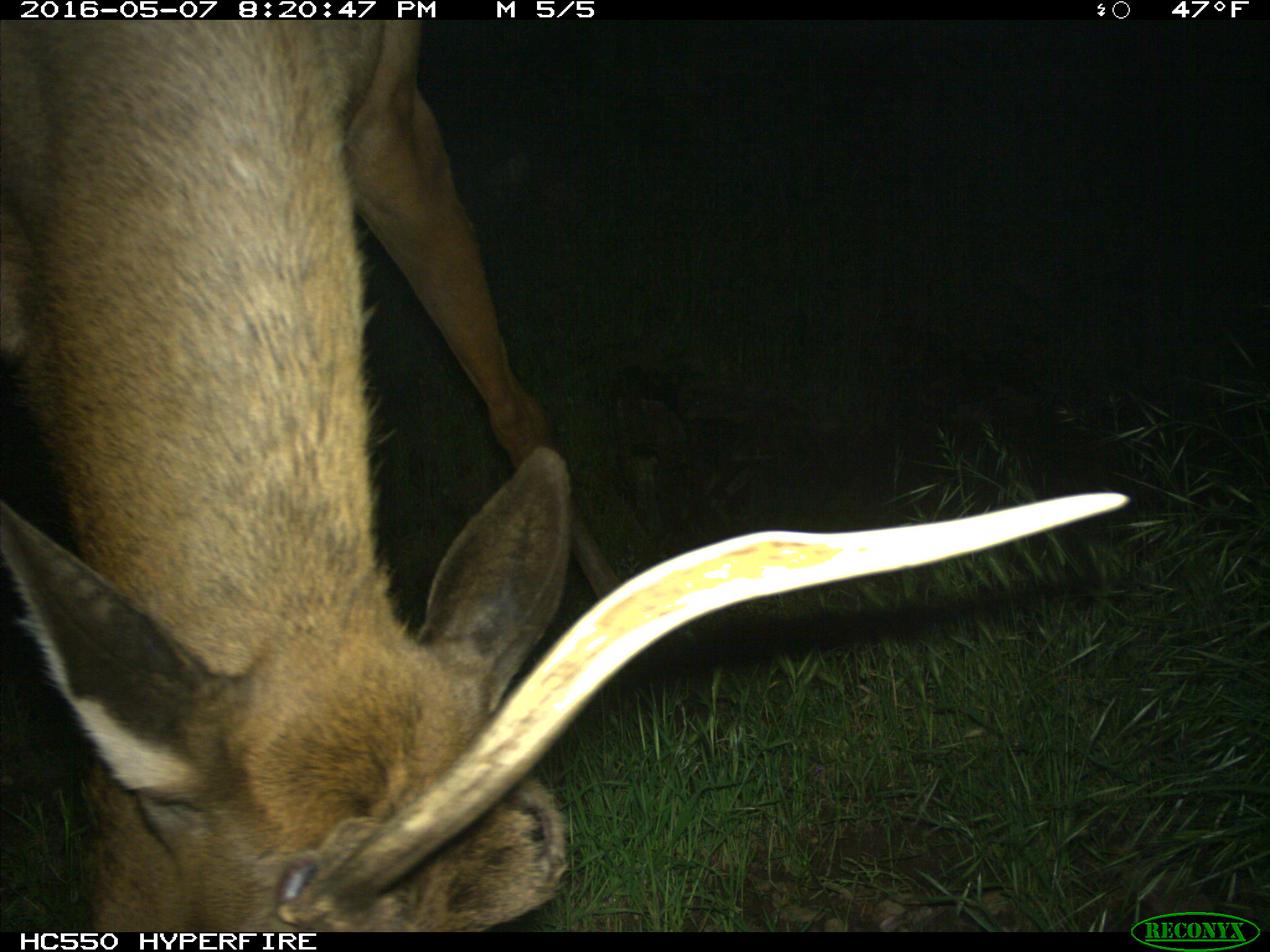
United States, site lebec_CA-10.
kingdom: Animalia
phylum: Chordata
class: Mammalia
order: Artiodactyla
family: Cervidae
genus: Cervus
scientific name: Cervus canadensis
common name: elk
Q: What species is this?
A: Cervus canadensis (elk).